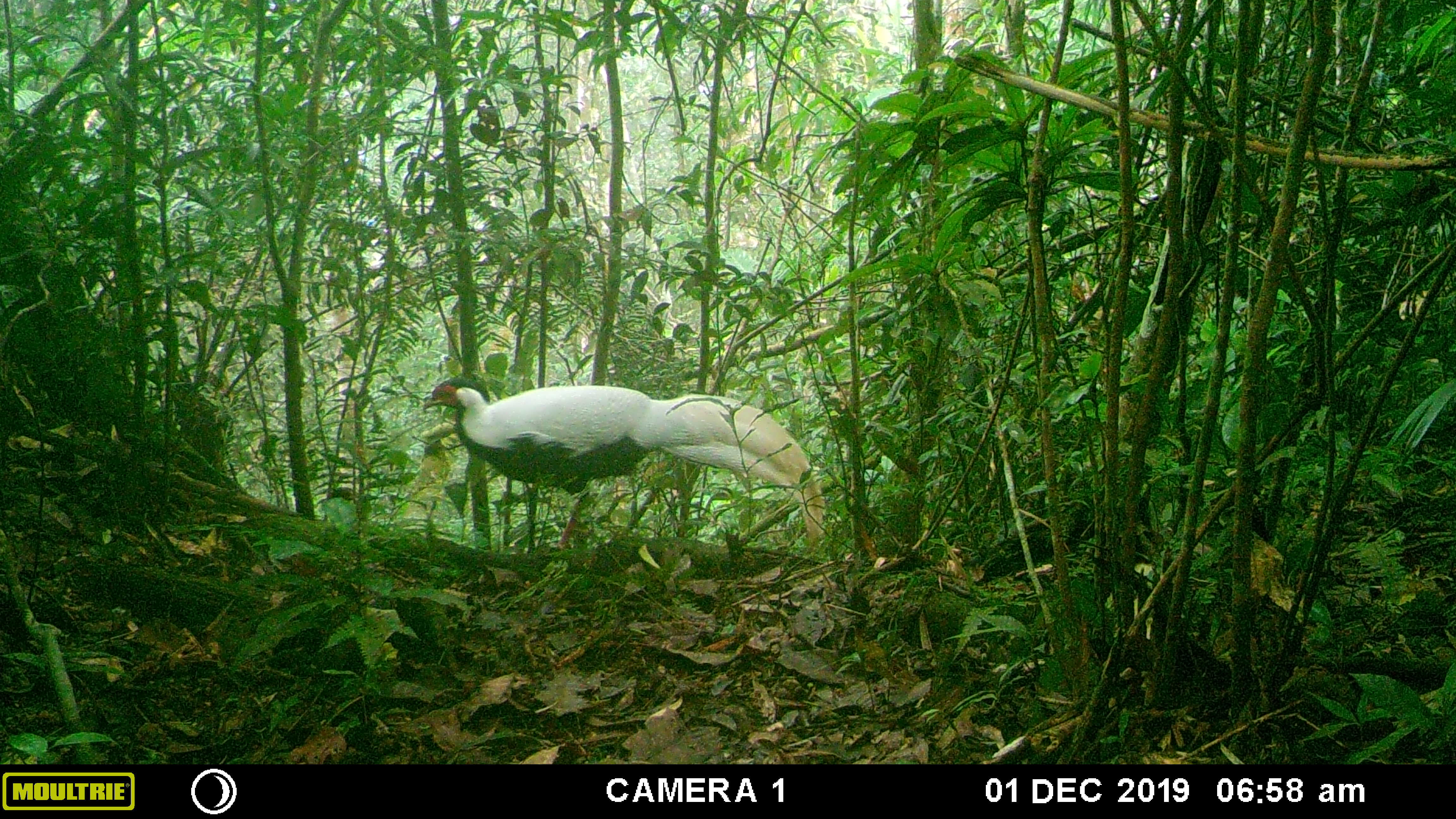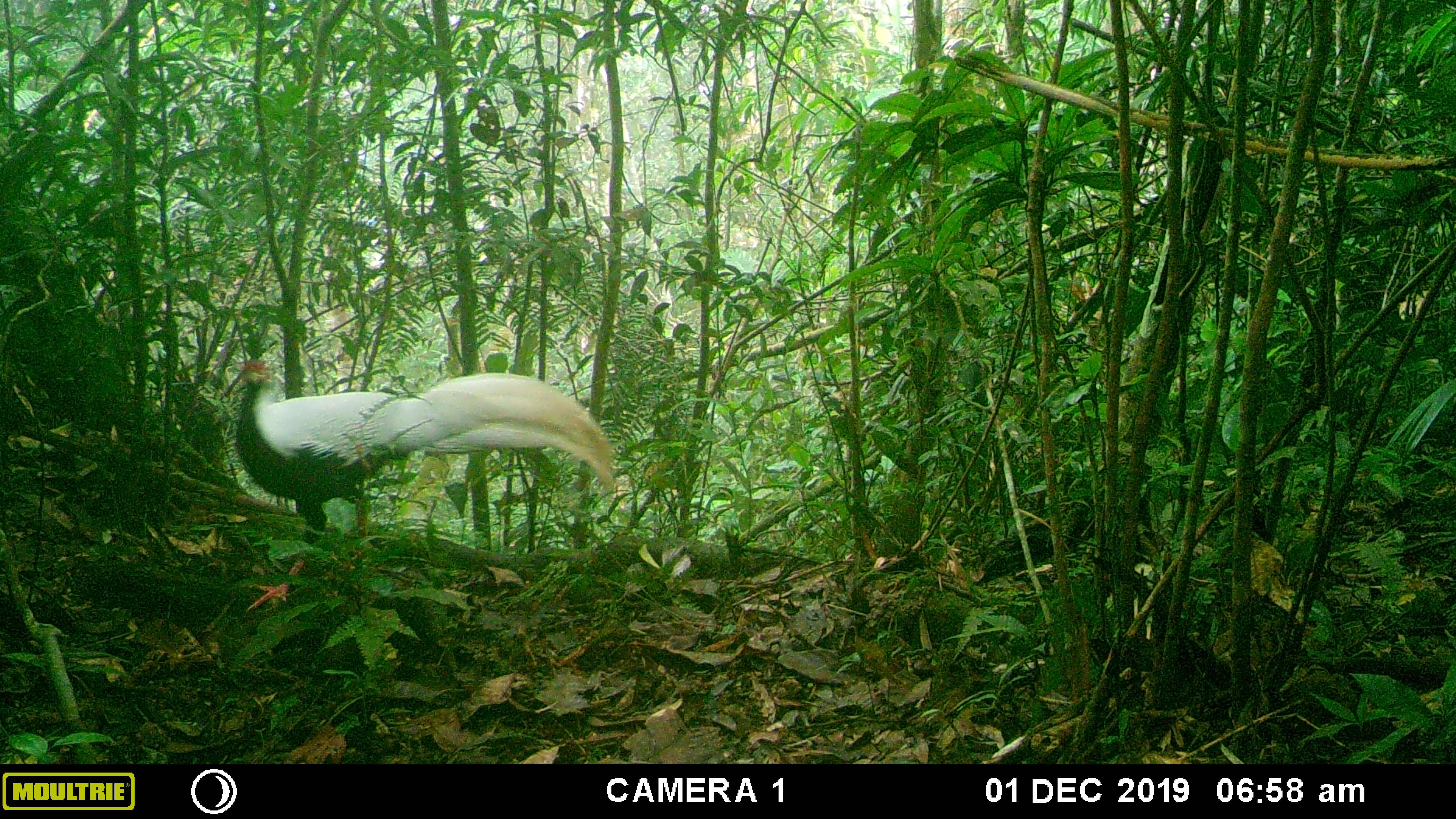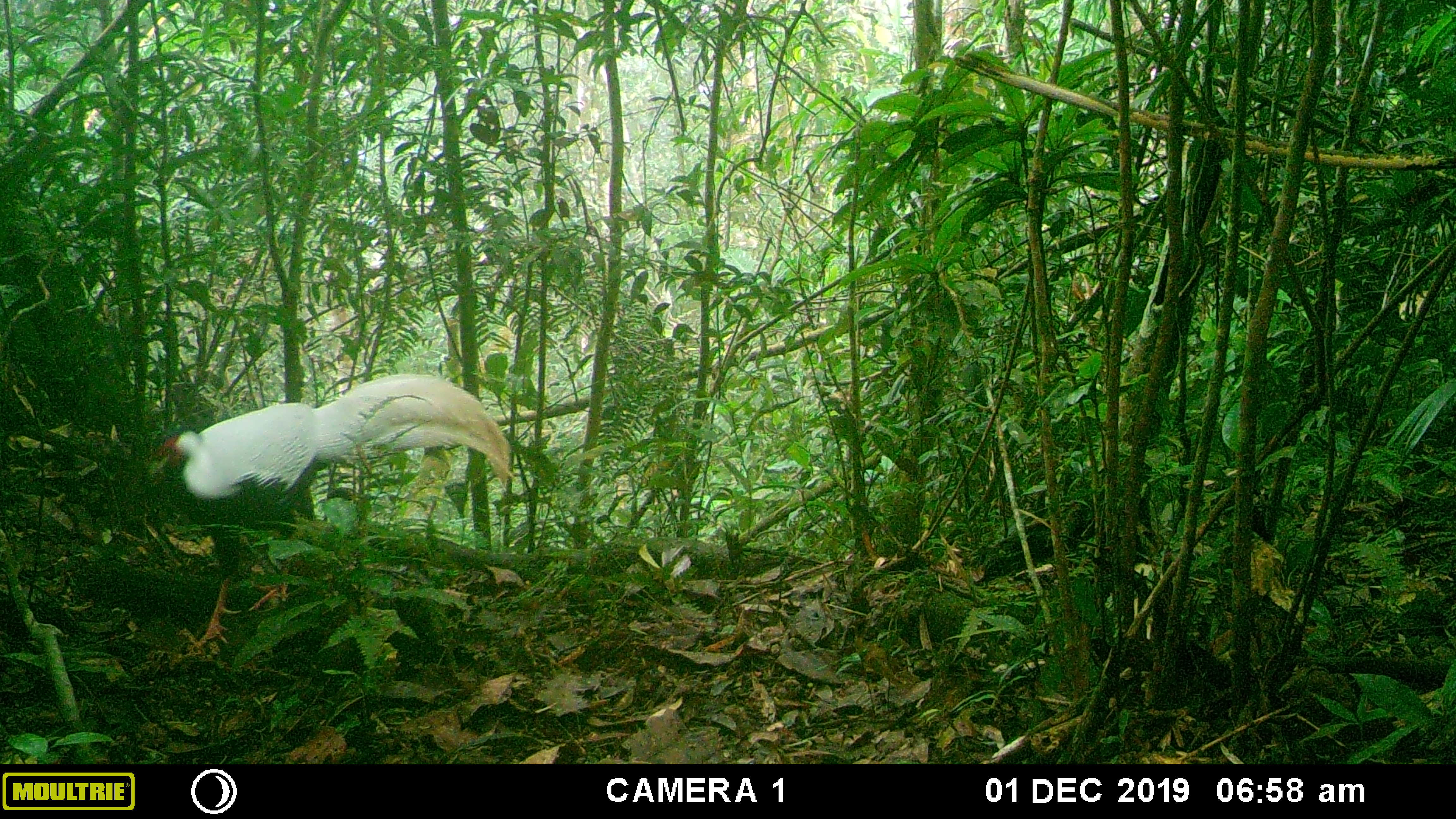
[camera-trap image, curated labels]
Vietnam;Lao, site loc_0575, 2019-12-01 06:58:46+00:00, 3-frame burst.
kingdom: Animalia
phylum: Chordata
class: Aves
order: Galliformes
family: Phasianidae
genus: Lophura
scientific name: Lophura nycthemera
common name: silver pheasant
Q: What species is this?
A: Silver pheasant (Lophura nycthemera).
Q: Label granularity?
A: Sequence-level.